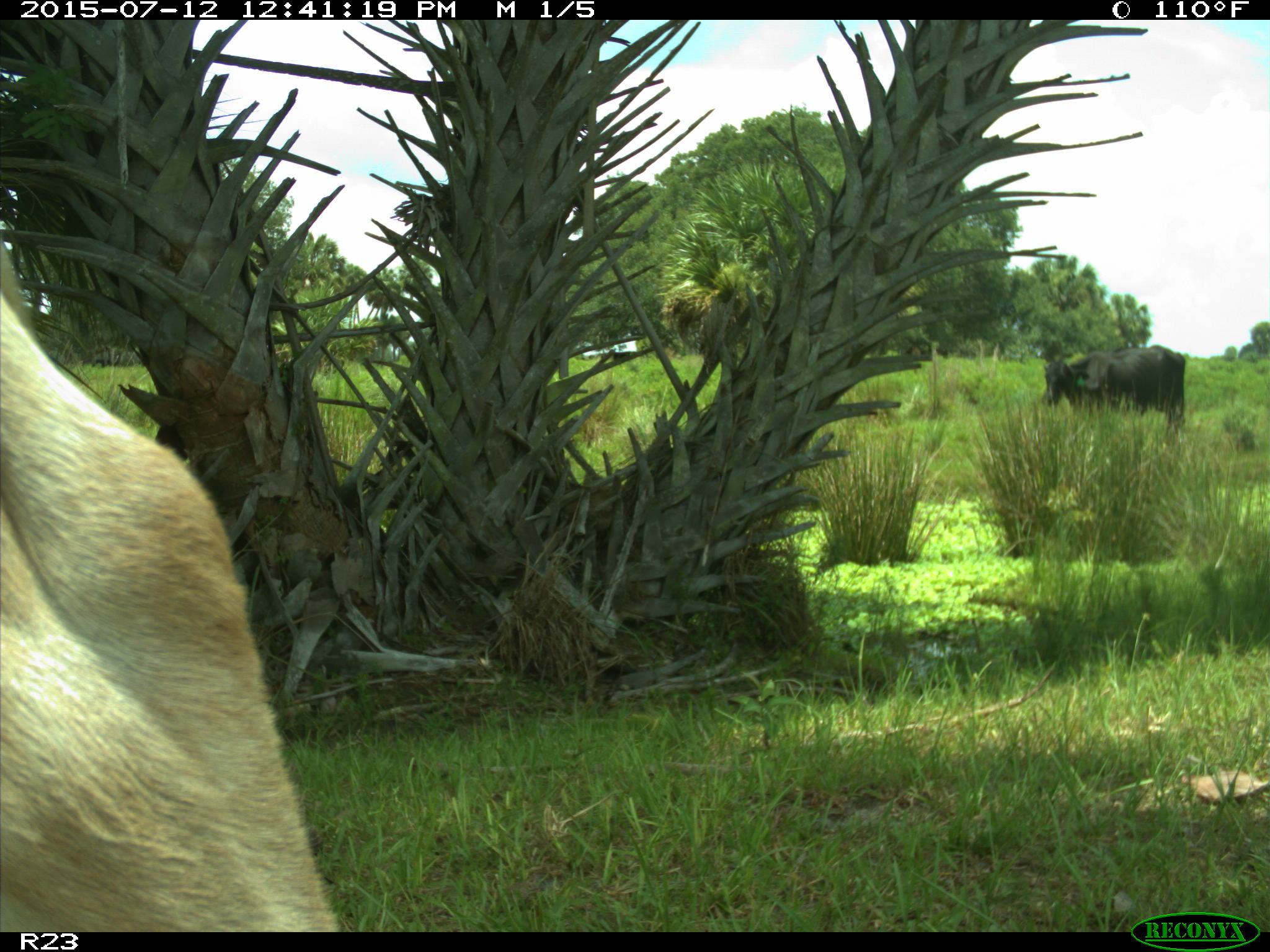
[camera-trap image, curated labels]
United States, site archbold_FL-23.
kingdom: Animalia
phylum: Chordata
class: Mammalia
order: Artiodactyla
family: Bovidae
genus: Bos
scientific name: Bos taurus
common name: domestic cow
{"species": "Bos taurus (domestic cow)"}